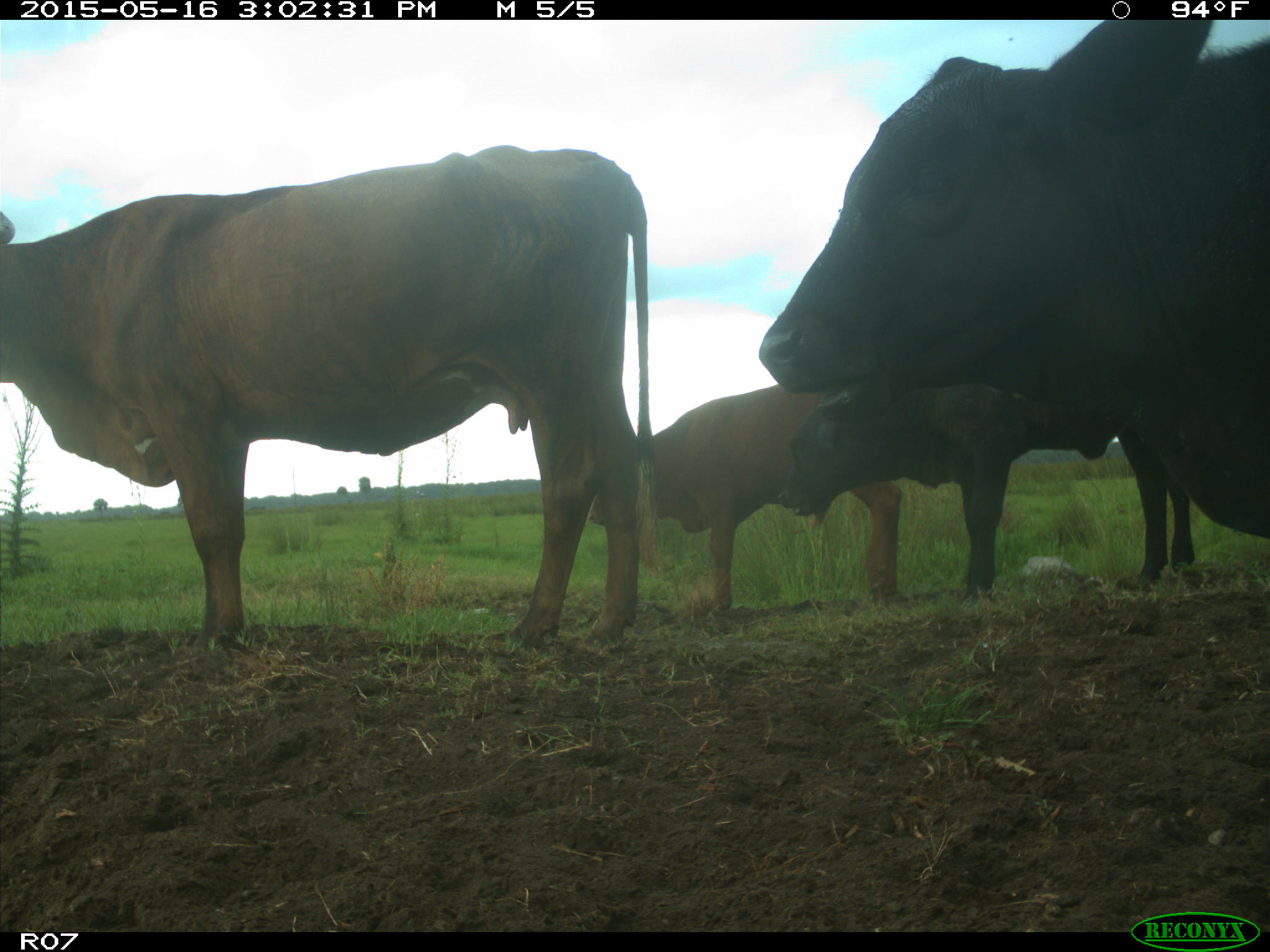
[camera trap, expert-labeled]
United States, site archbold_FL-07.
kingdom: Animalia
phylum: Chordata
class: Mammalia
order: Artiodactyla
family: Bovidae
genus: Bos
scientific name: Bos taurus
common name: domestic cow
Bos taurus (domestic cow).